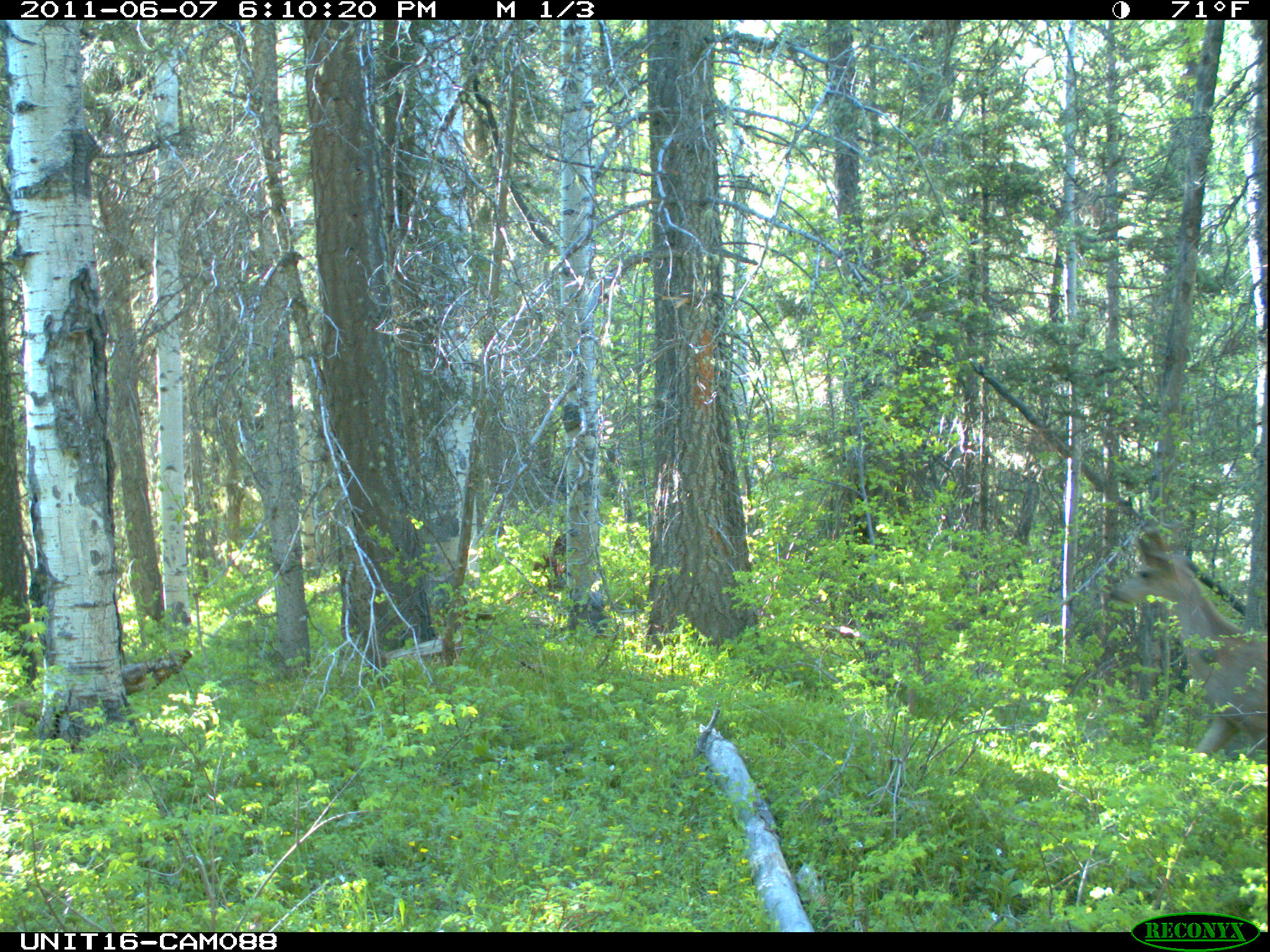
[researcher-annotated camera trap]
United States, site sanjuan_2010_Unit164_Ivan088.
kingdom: Animalia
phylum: Chordata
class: Mammalia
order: Artiodactyla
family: Cervidae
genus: Odocoileus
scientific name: Odocoileus hemionus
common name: mule deer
Odocoileus hemionus (mule deer).